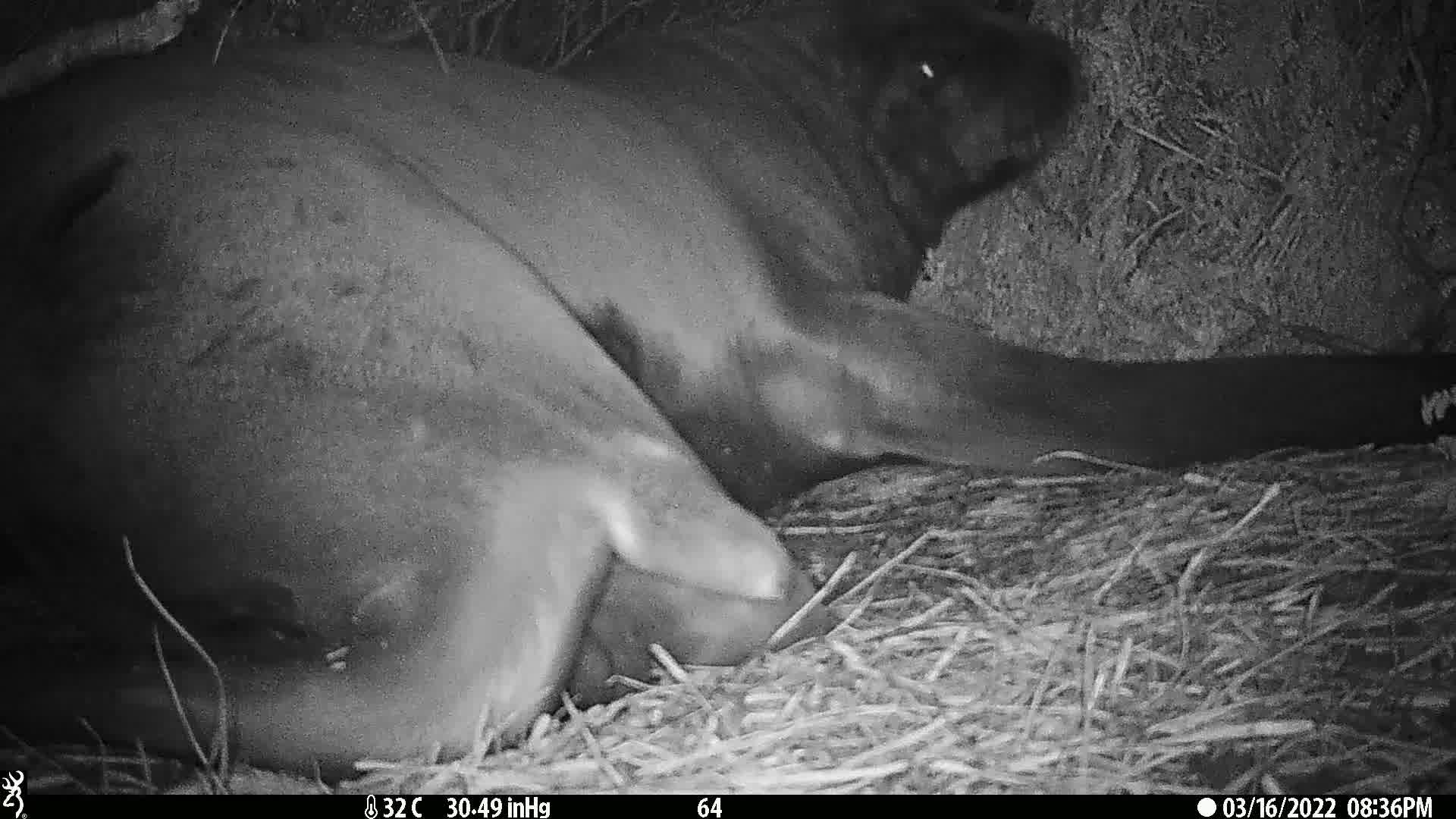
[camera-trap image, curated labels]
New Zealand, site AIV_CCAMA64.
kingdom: Animalia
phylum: Chordata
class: Mammalia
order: Carnivora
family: Otariidae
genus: Phocarctos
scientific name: Phocarctos hookeri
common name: new zealand sea lion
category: sealion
Sealion (new zealand sea lion) (Phocarctos hookeri).